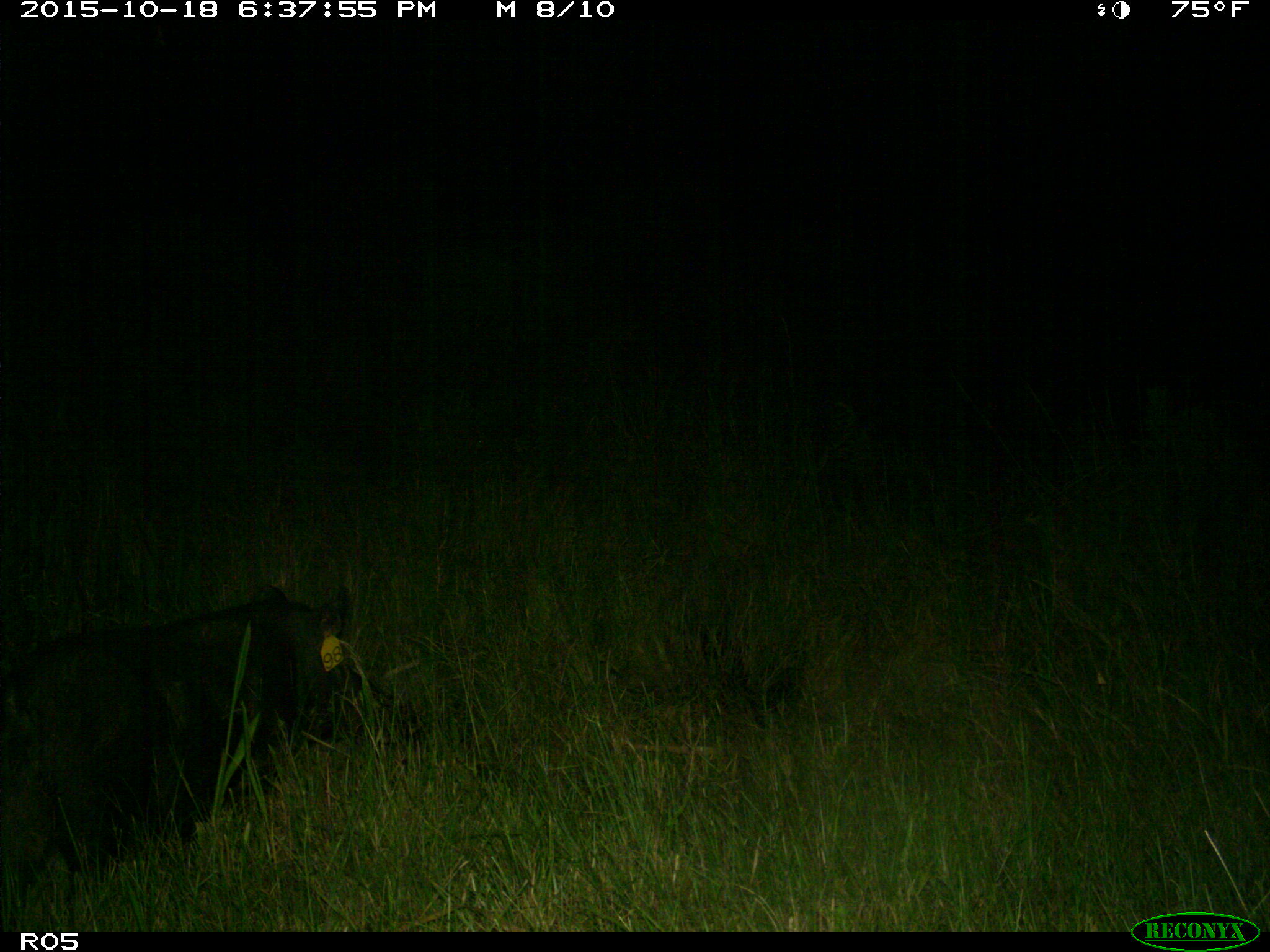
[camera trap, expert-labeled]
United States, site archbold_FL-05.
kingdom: Animalia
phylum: Chordata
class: Mammalia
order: Artiodactyla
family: Suidae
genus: Sus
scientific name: Sus scrofa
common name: wild boar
Sus scrofa (wild boar).